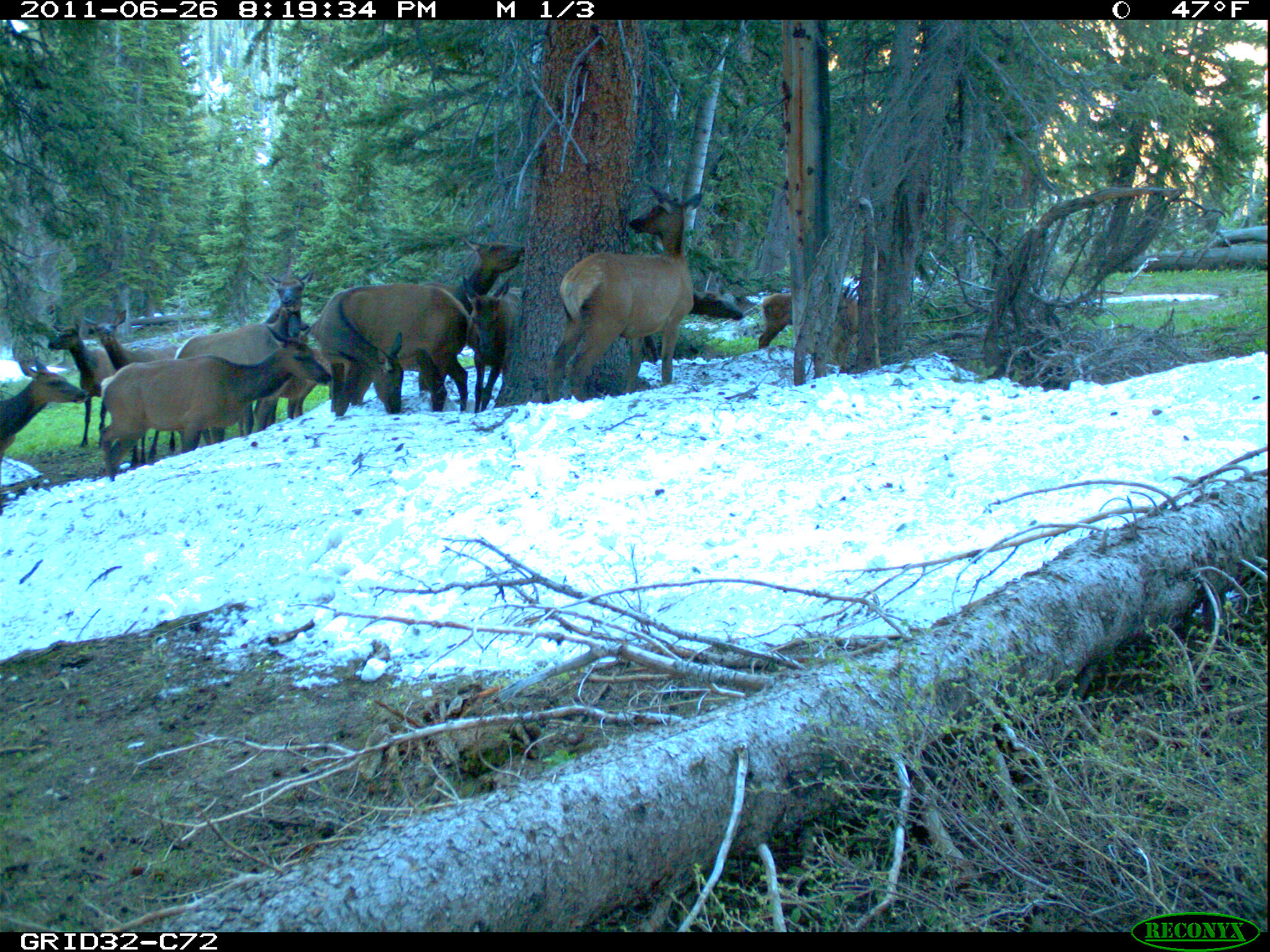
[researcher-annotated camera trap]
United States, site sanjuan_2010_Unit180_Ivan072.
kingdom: Animalia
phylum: Chordata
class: Mammalia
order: Artiodactyla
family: Cervidae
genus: Cervus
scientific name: Cervus elaphus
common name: red deer